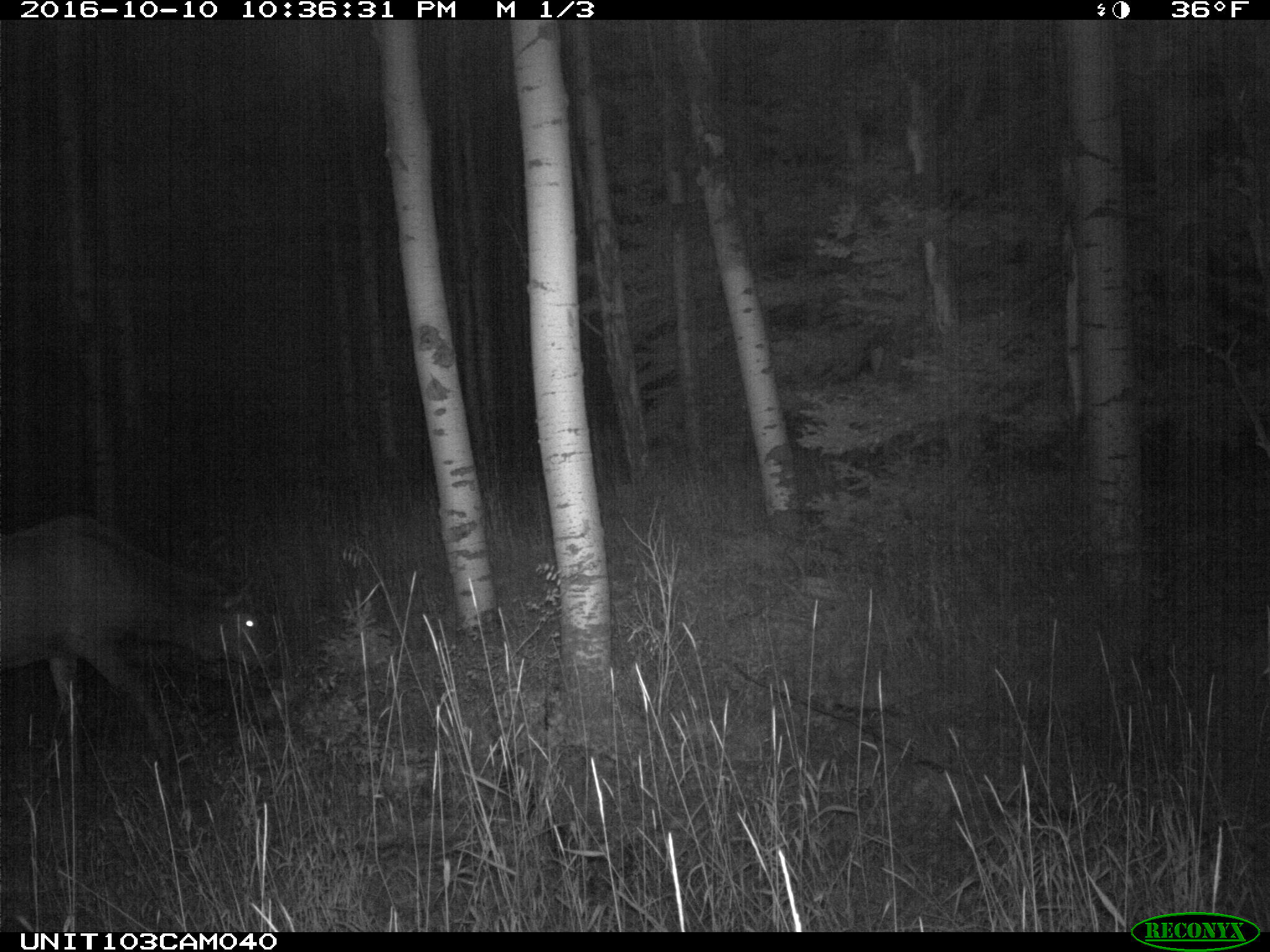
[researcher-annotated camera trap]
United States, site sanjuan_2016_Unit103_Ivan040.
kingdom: Animalia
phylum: Chordata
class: Mammalia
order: Artiodactyla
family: Cervidae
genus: Cervus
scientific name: Cervus elaphus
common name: red deer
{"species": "Cervus elaphus (red deer)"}